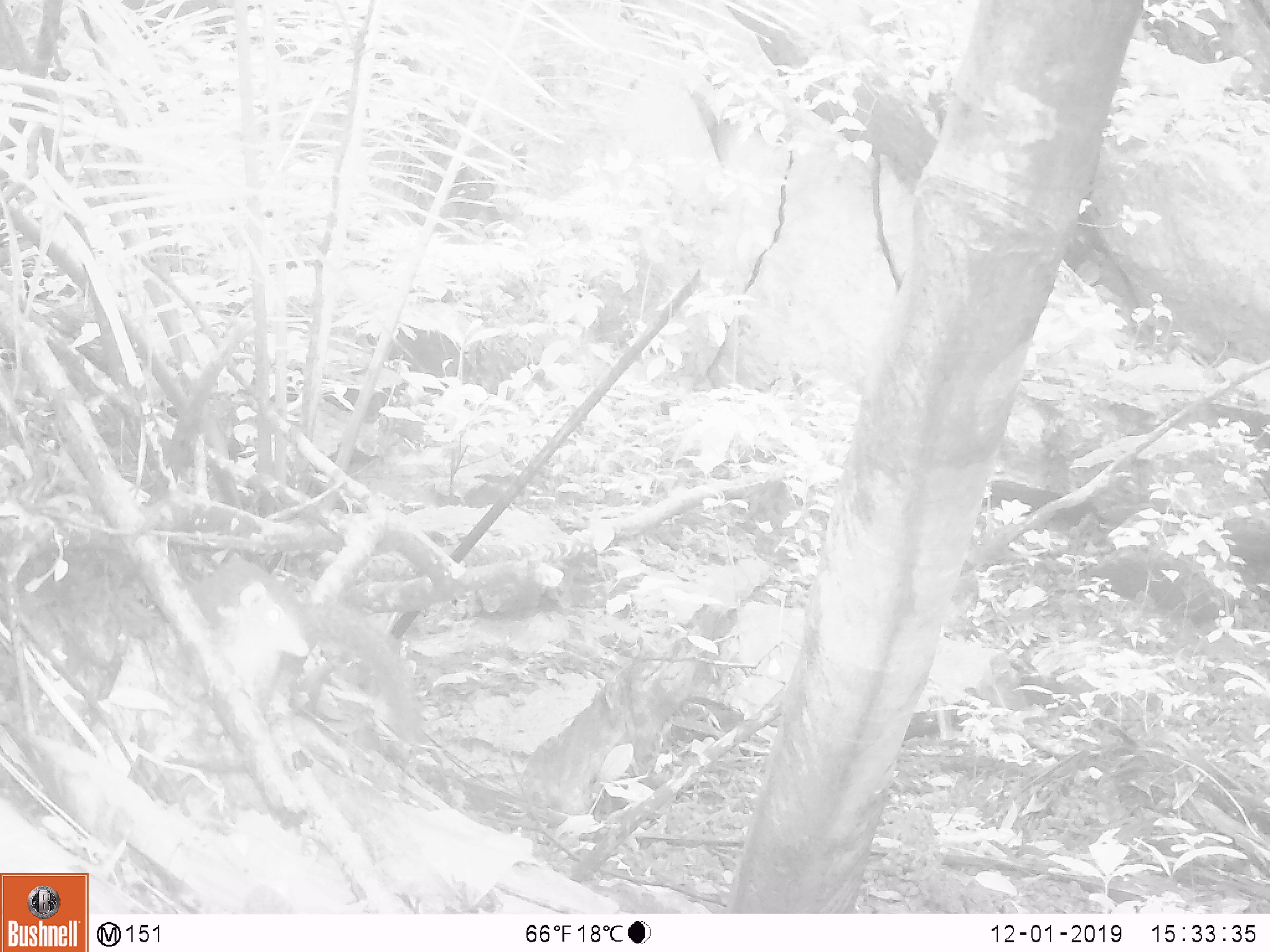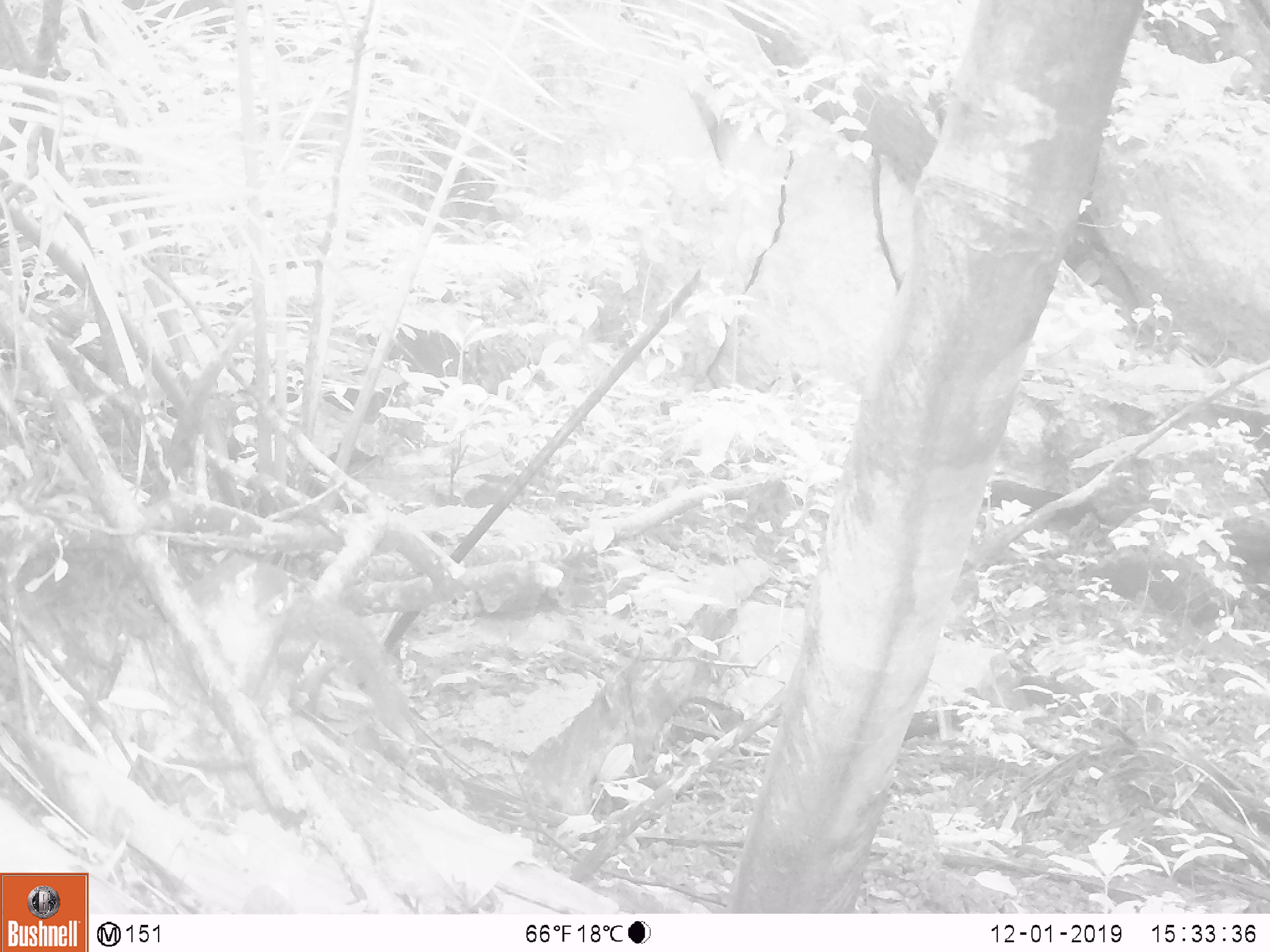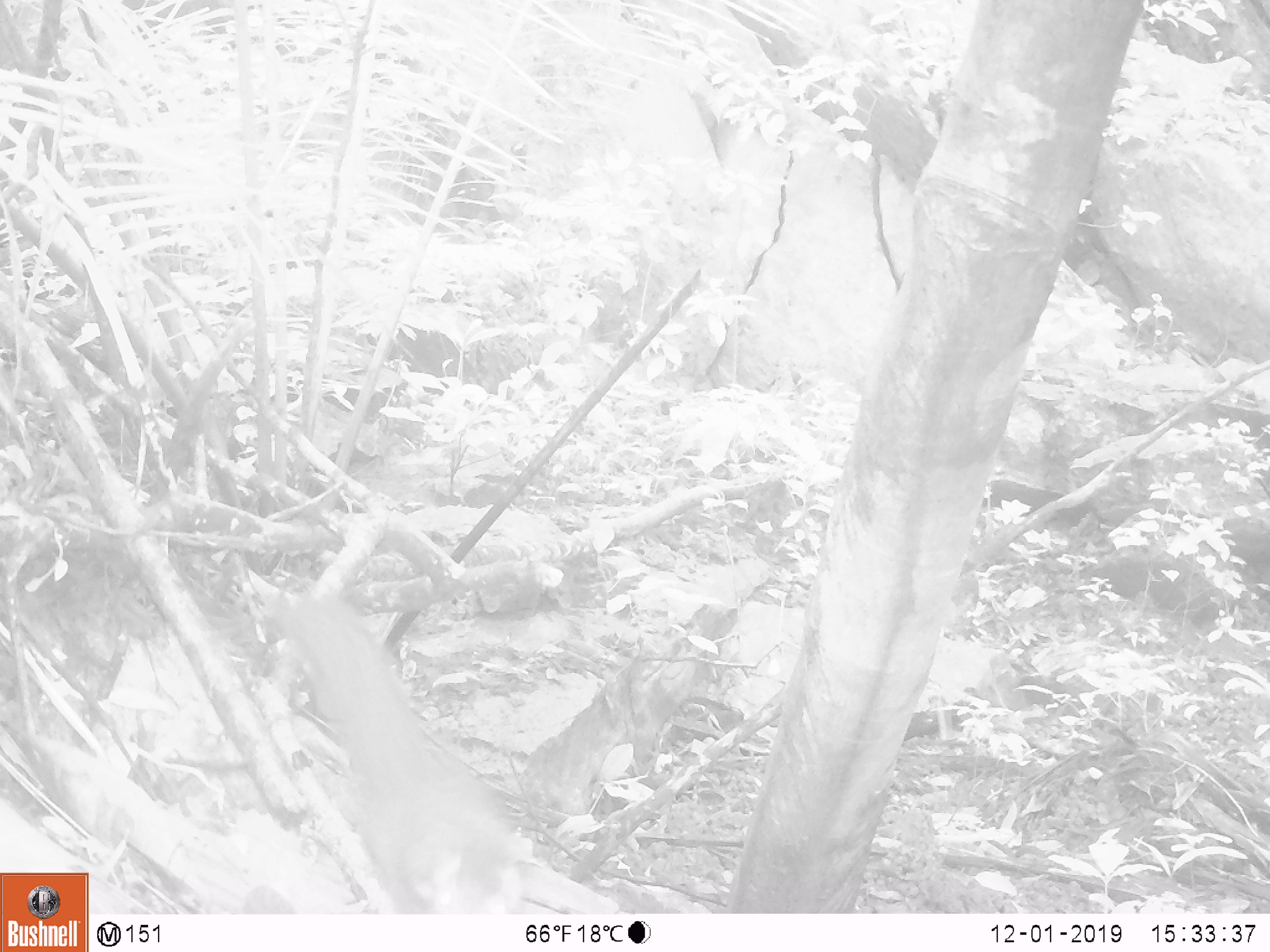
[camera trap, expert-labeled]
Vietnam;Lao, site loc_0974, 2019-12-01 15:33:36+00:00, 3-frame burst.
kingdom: Animalia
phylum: Chordata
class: Mammalia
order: Scandentia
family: Tupaiidae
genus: Tupaia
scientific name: Tupaia belangeri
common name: northern treeshrew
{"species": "northern treeshrew (Tupaia belangeri)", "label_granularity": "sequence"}